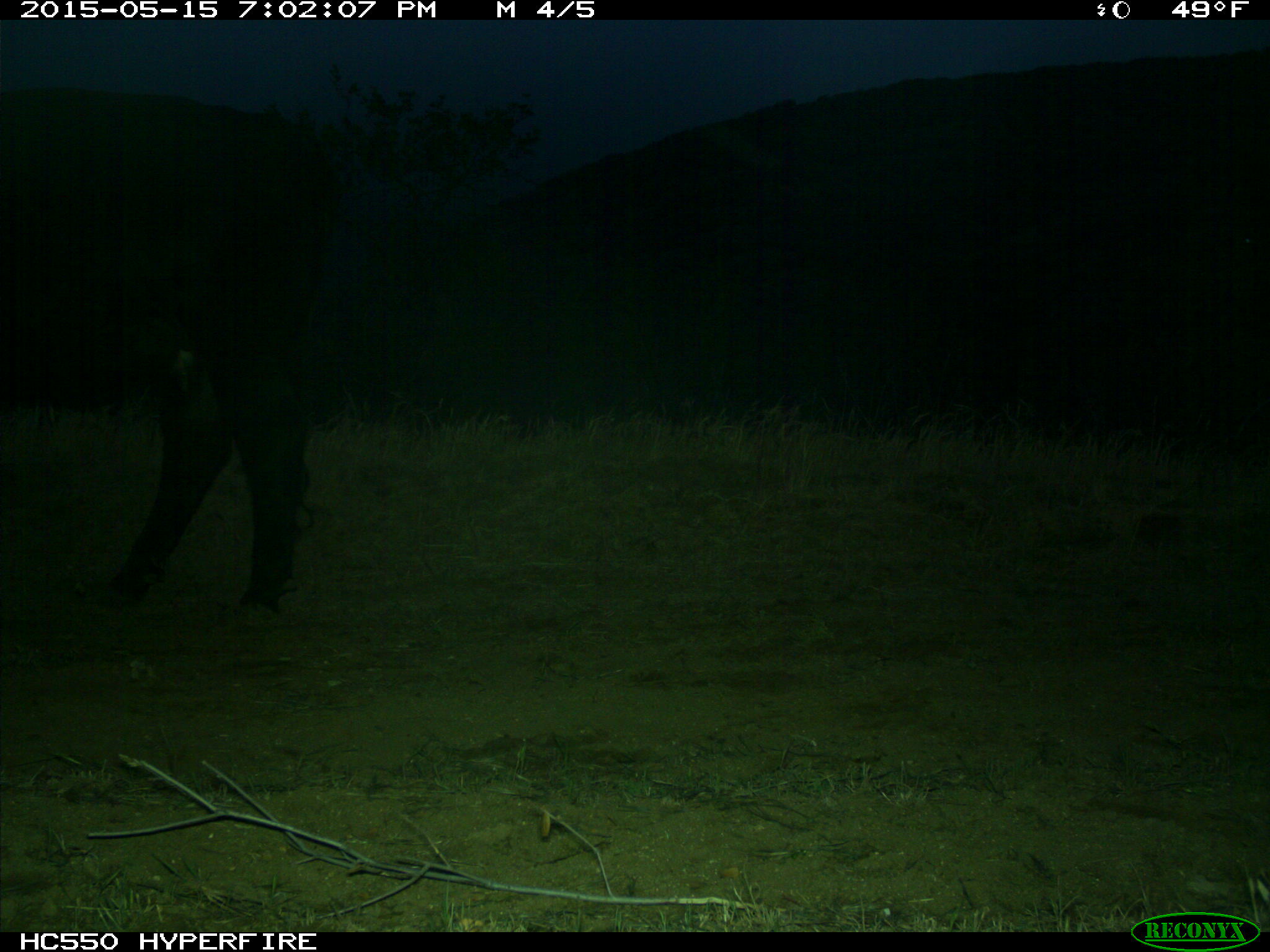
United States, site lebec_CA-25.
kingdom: Animalia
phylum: Chordata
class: Mammalia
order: Artiodactyla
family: Bovidae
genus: Bos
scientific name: Bos taurus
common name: domestic cow